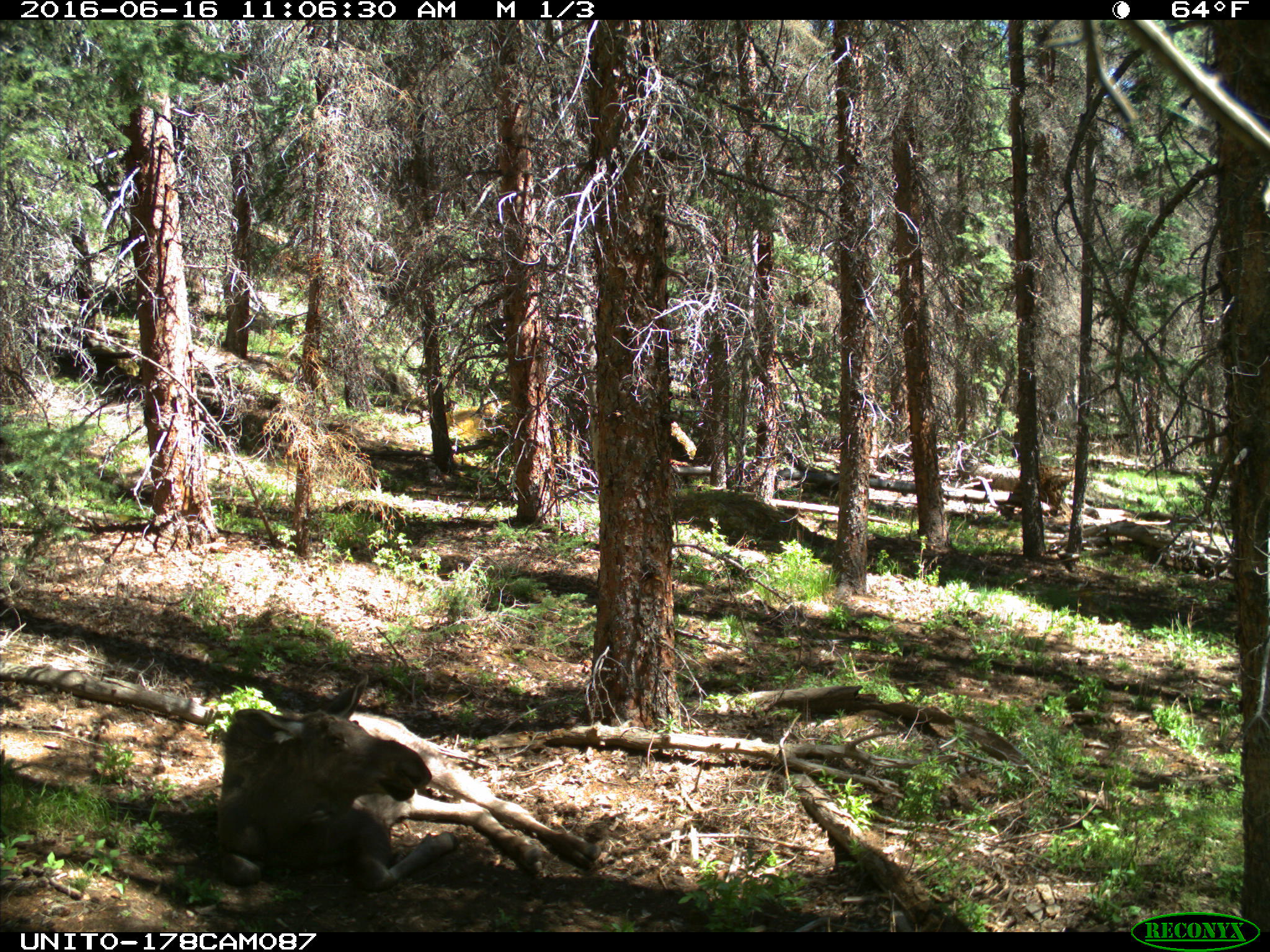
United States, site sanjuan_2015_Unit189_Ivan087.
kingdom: Animalia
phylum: Chordata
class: Mammalia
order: Artiodactyla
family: Cervidae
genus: Alces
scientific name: Alces alces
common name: moose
Alces alces (moose).